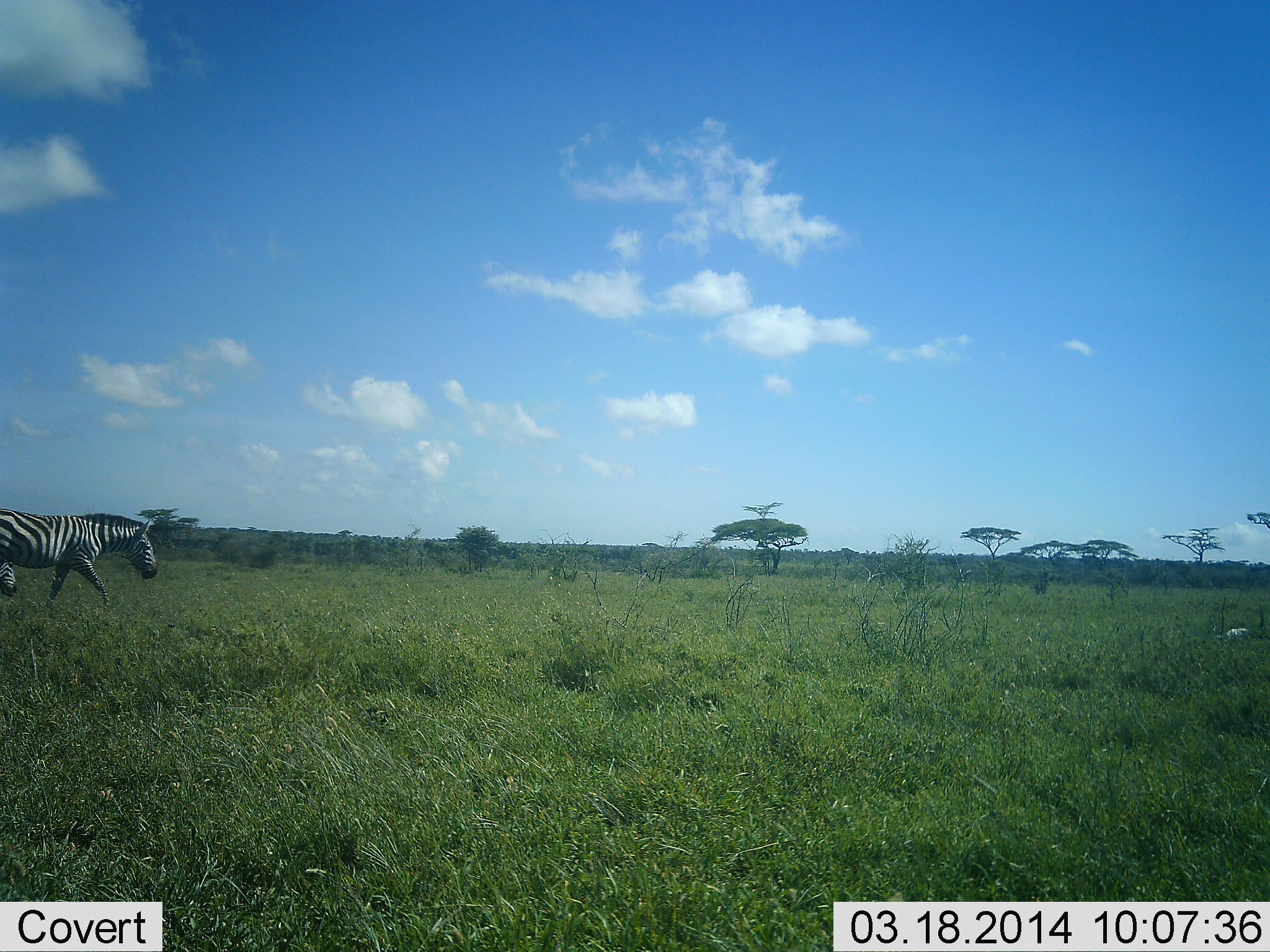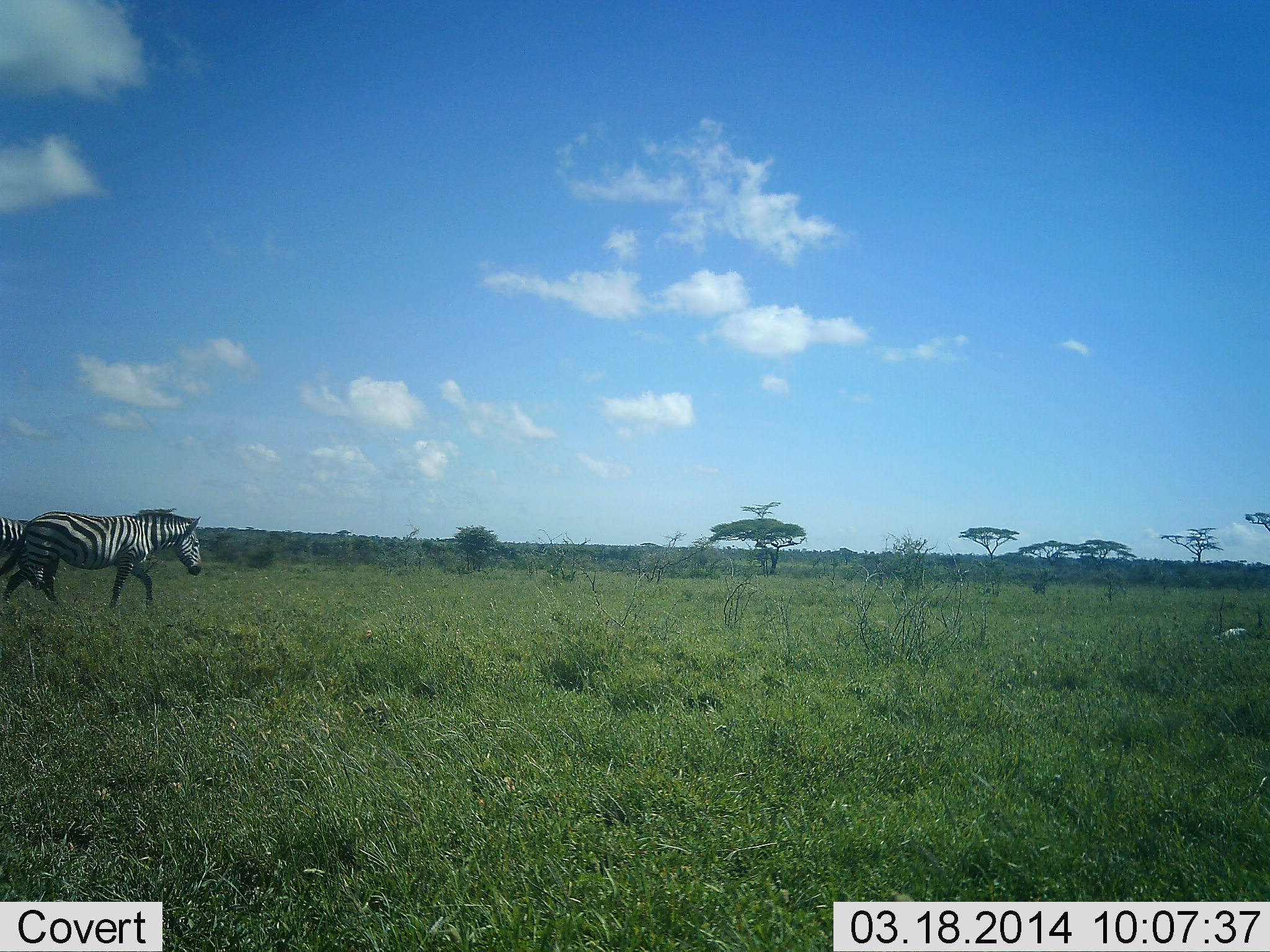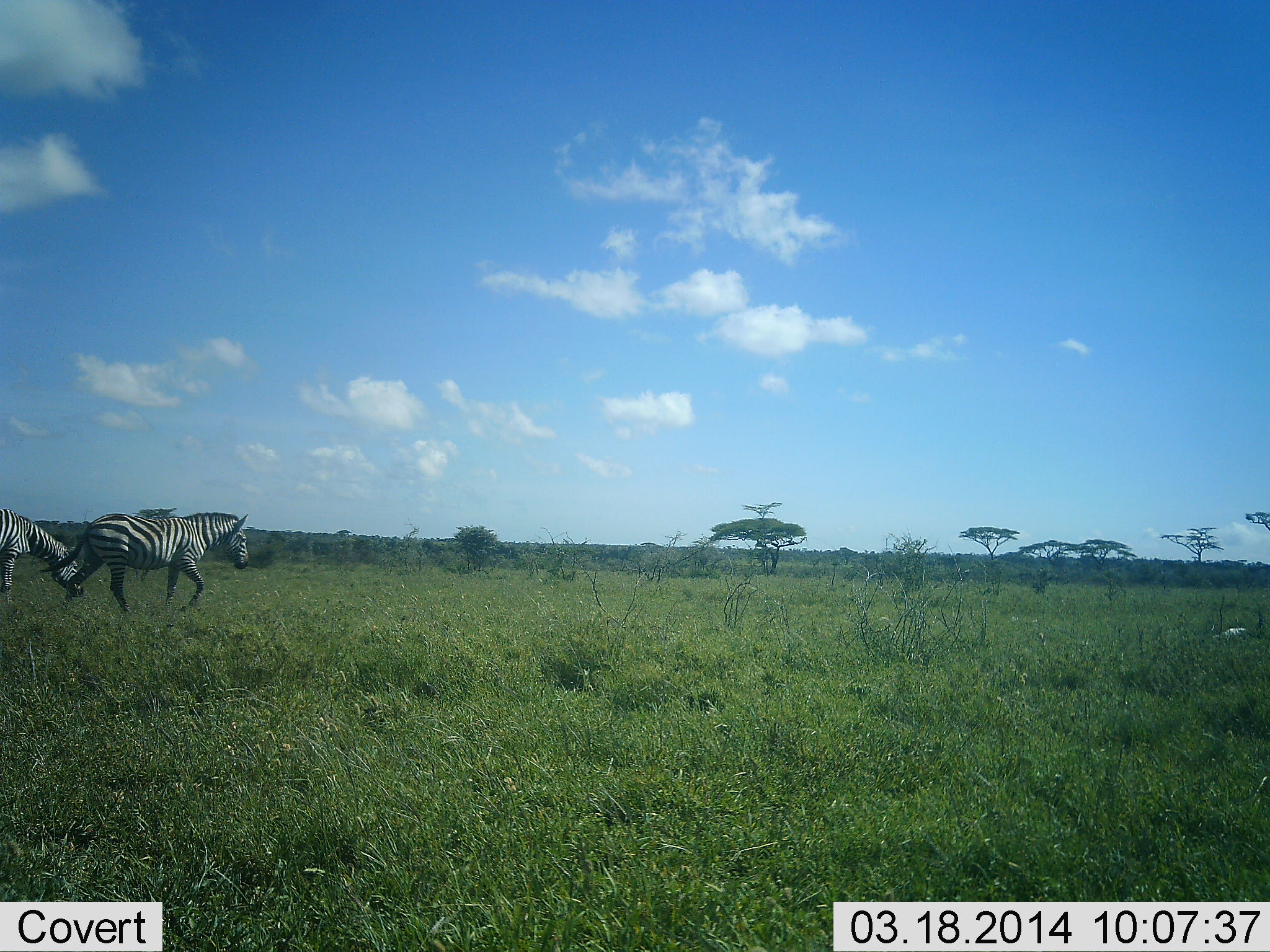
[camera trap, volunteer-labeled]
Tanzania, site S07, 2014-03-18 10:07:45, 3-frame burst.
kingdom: Animalia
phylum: Chordata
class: Mammalia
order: Perissodactyla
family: Equidae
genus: Equus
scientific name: Equus quagga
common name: plains zebra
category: zebra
Zebra (plains zebra) (Equus quagga), count 2. Behavior (volunteer vote fractions): standing 0%, resting 0%, moving 100%, interacting 0%. Young present (vote fraction): 0%. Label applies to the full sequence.